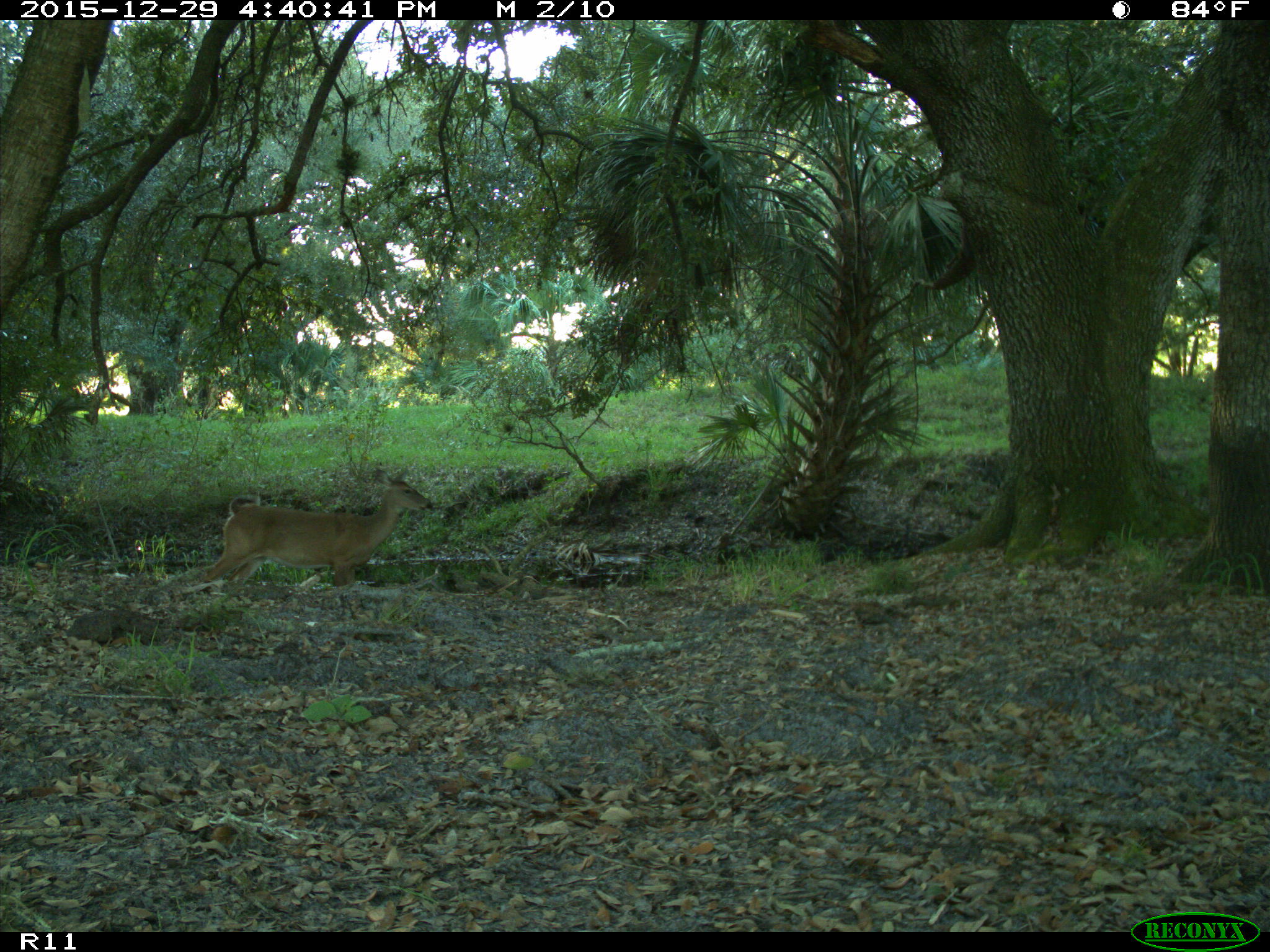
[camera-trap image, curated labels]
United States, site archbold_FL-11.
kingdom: Animalia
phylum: Chordata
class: Mammalia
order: Artiodactyla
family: Cervidae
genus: Odocoileus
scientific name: Odocoileus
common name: deer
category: unidentified deer